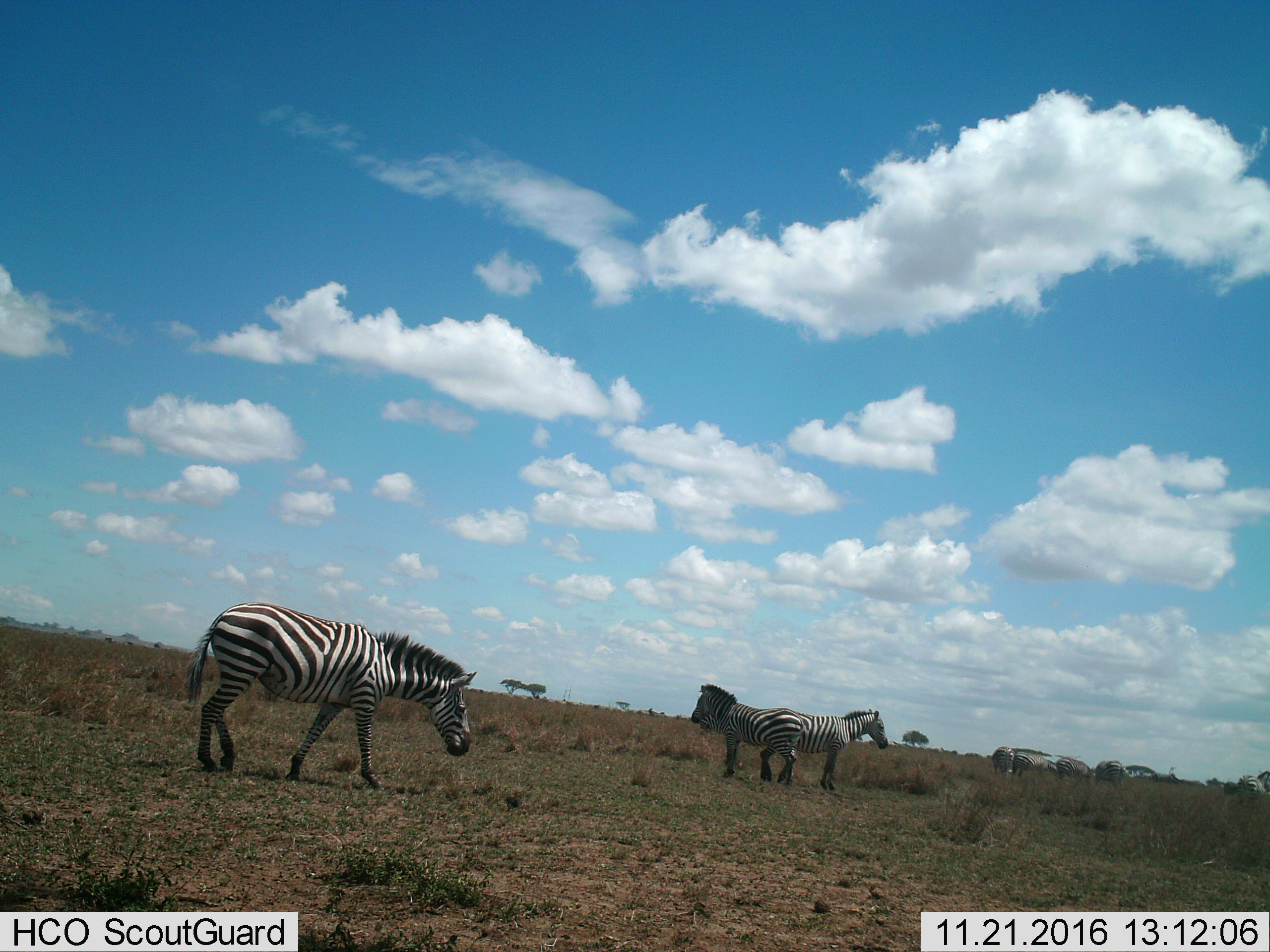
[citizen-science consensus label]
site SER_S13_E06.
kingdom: Animalia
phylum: Chordata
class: Mammalia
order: Perissodactyla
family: Equidae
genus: Equus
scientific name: Equus quagga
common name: plains zebra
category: zebraplains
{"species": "zebraplains (plains zebra) (Equus quagga)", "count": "9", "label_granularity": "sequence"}